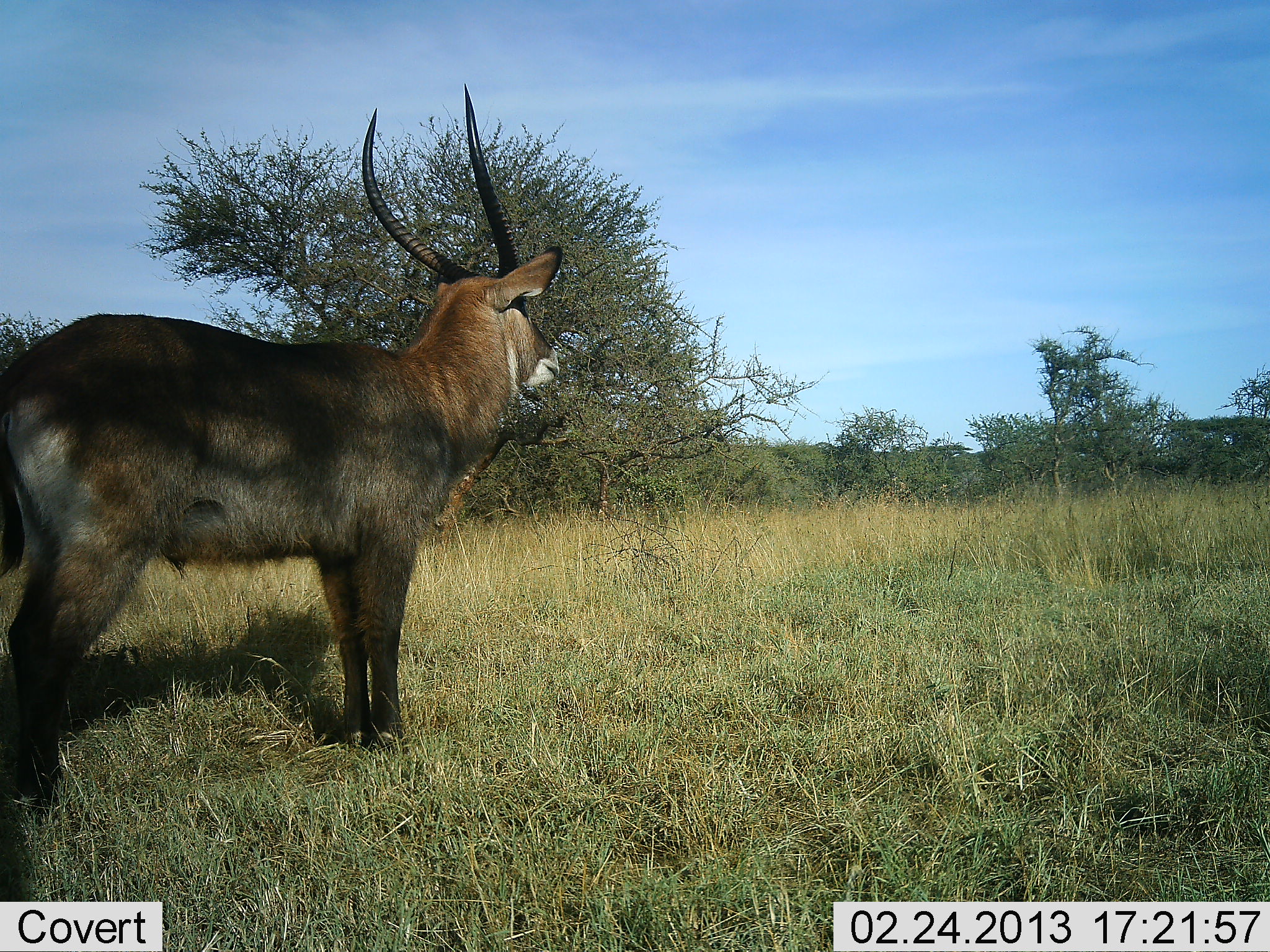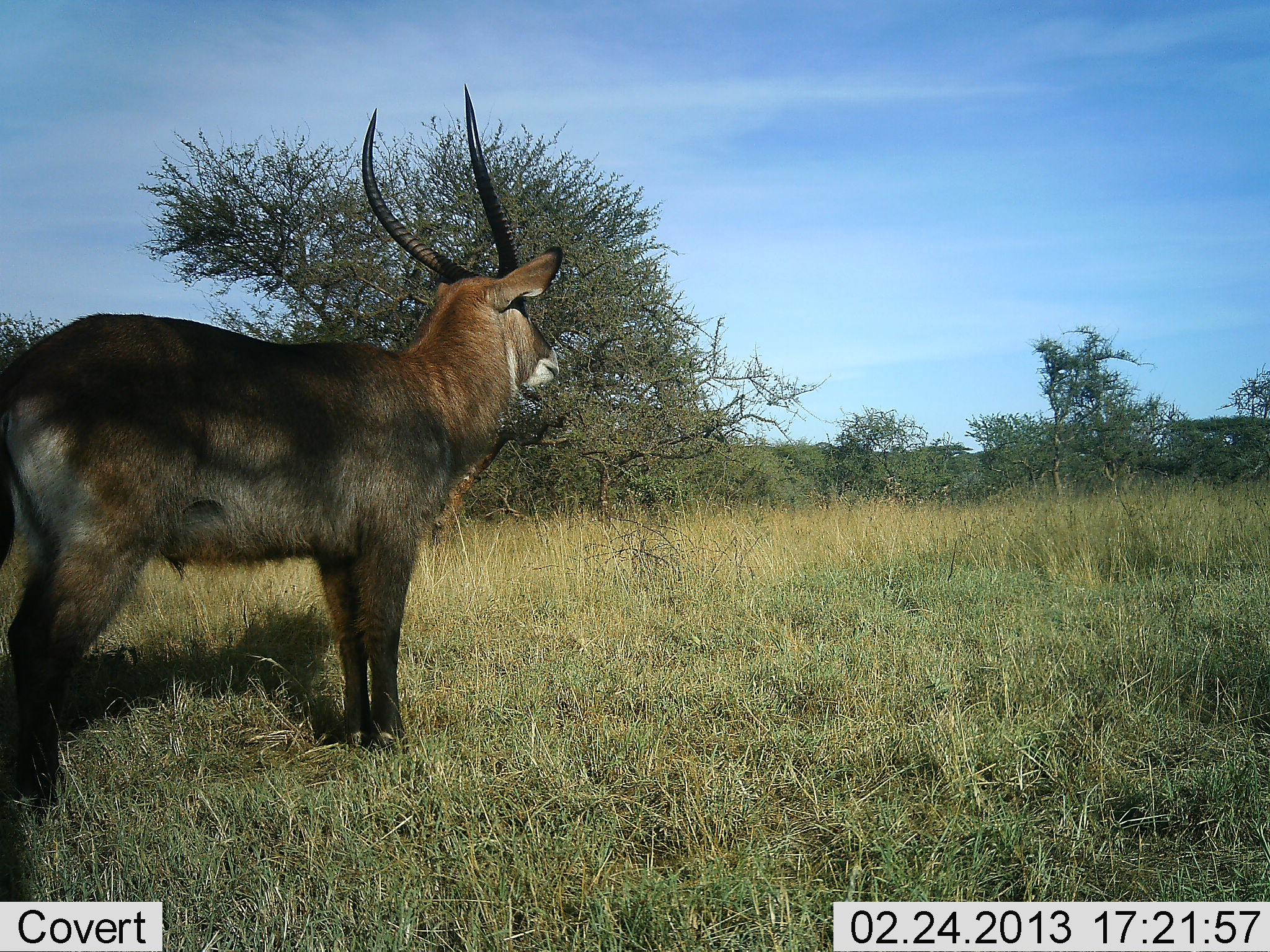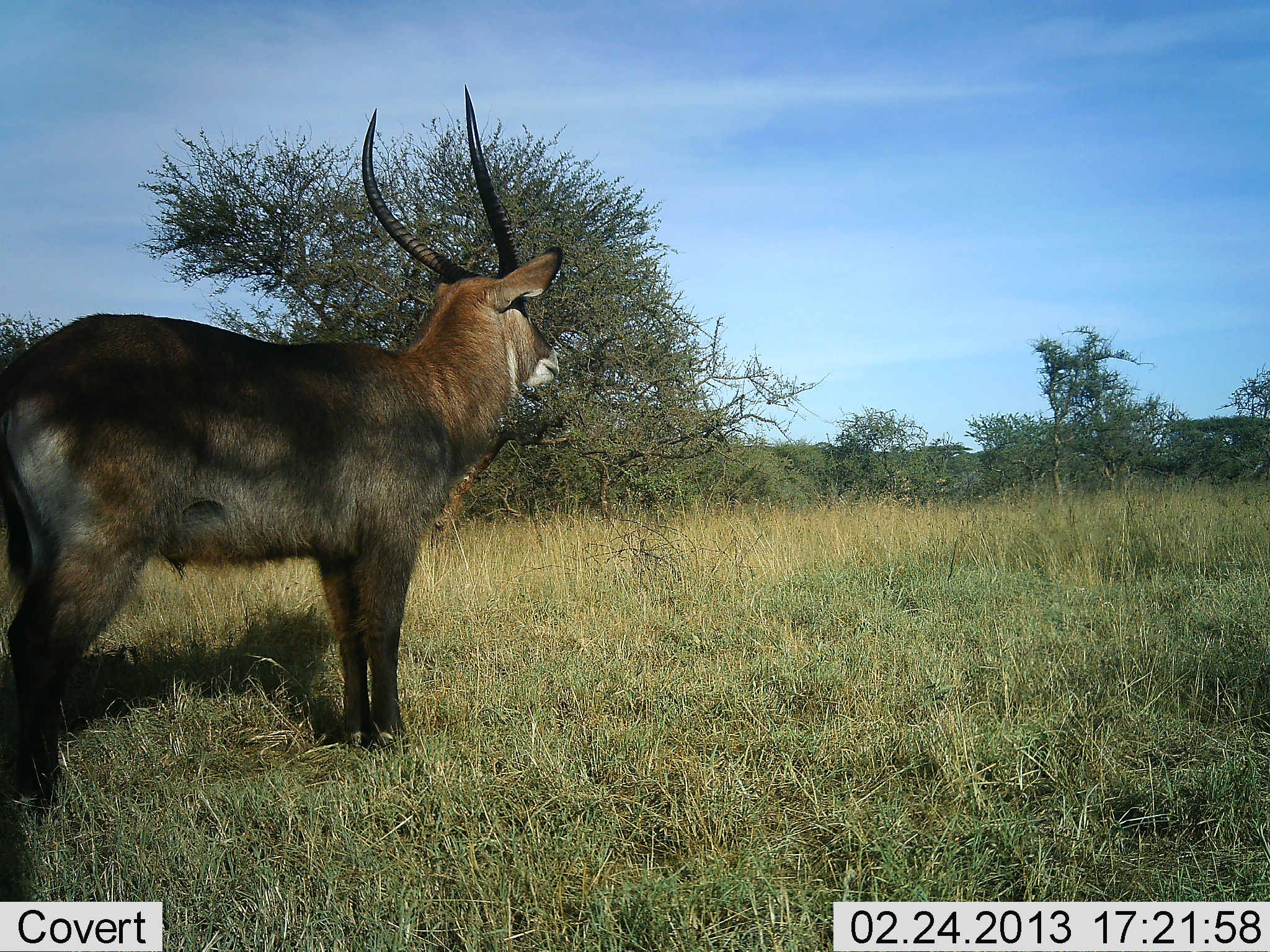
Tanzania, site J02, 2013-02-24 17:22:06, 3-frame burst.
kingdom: Animalia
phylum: Chordata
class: Mammalia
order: Artiodactyla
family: Bovidae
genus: Kobus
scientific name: Kobus ellipsiprymnus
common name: waterbuck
Waterbuck (Kobus ellipsiprymnus), count 1. Behavior (volunteer vote fractions): standing 100%, resting 0%, moving 0%, interacting 0%. Young present (vote fraction): 0%. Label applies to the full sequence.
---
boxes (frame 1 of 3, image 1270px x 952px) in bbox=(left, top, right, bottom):
animal: bbox=(0, 81, 564, 801)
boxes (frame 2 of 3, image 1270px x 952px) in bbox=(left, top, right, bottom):
animal: bbox=(0, 82, 564, 801)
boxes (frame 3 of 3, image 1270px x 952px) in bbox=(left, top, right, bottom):
animal: bbox=(0, 80, 564, 800)